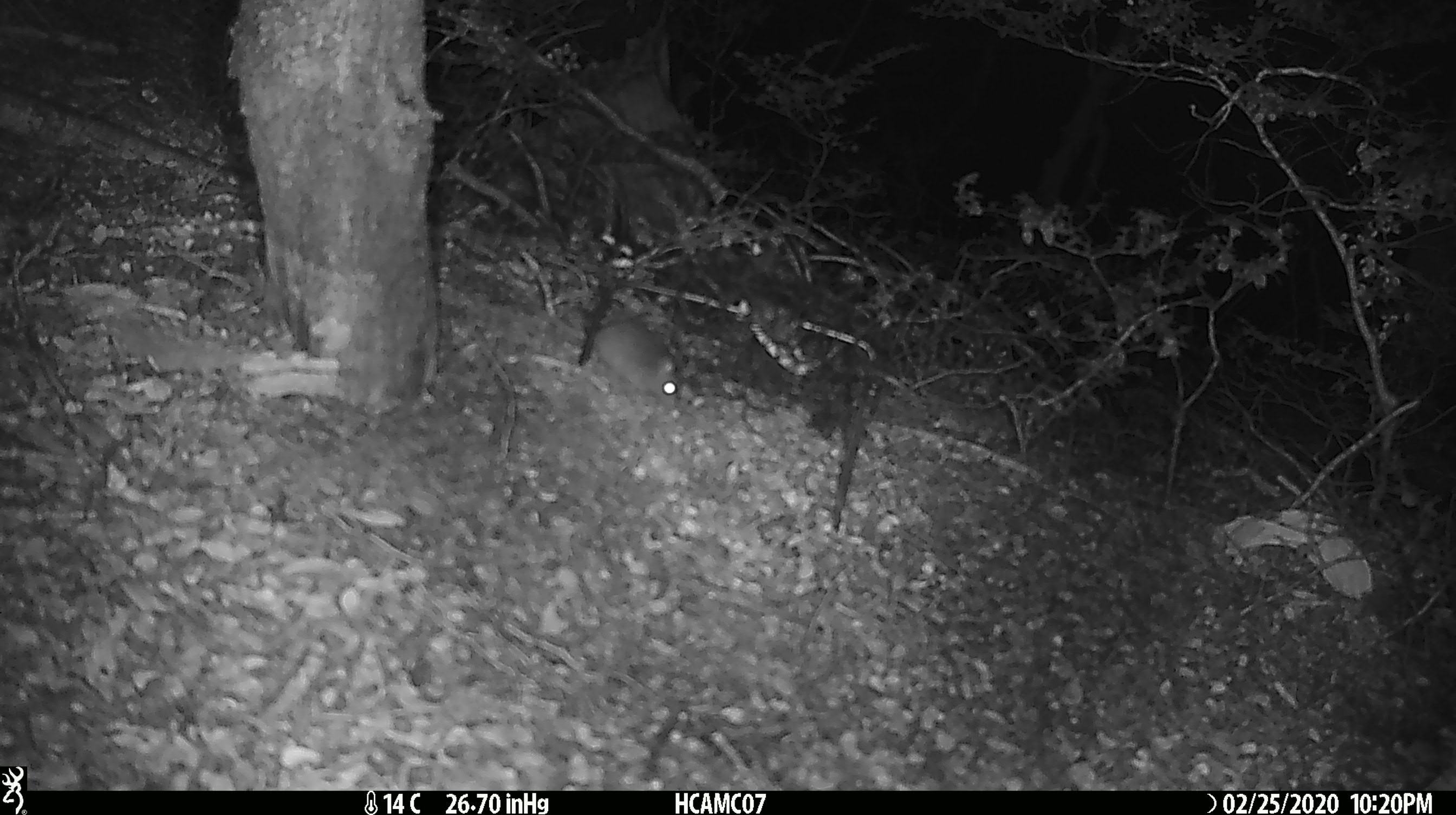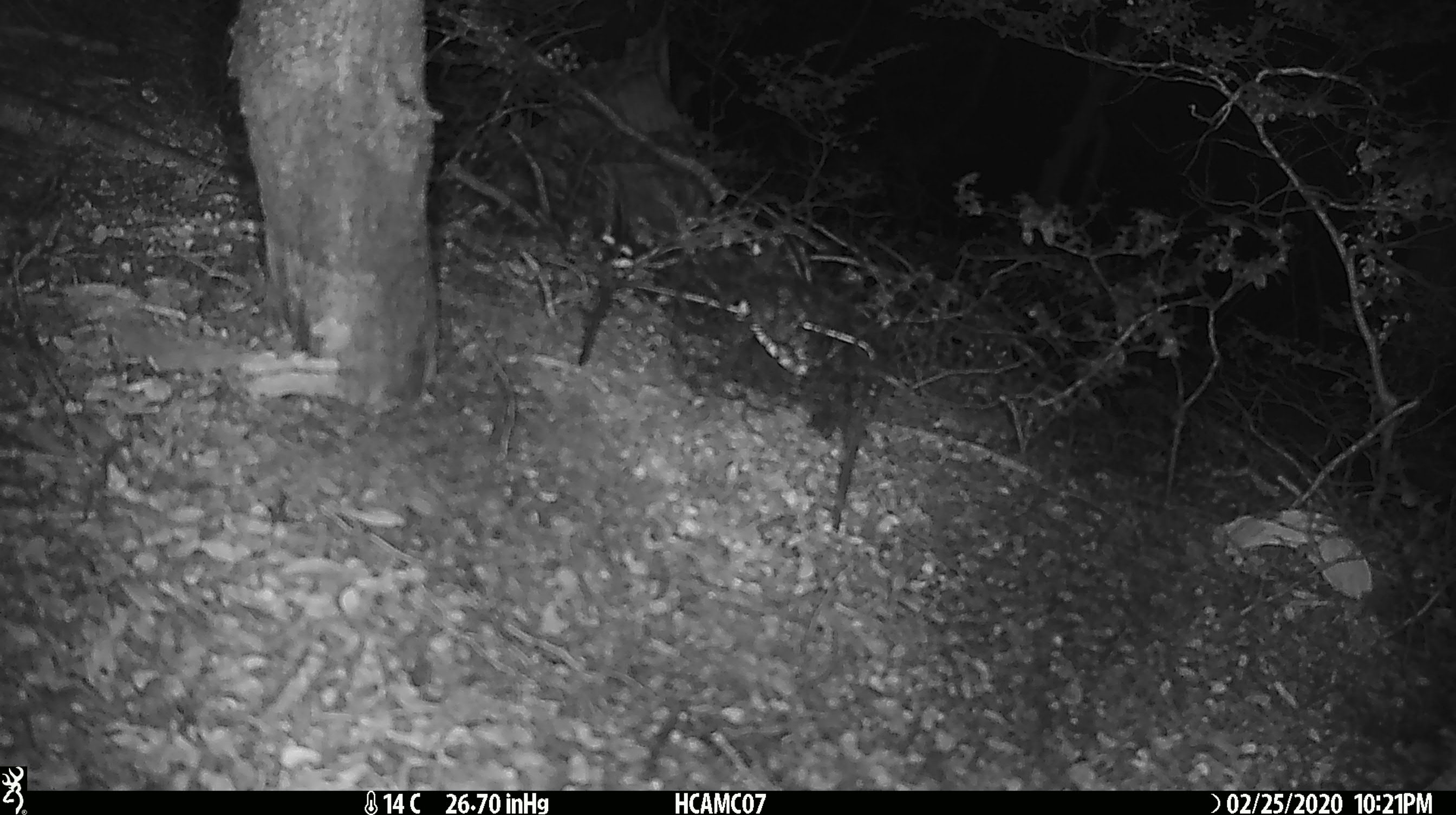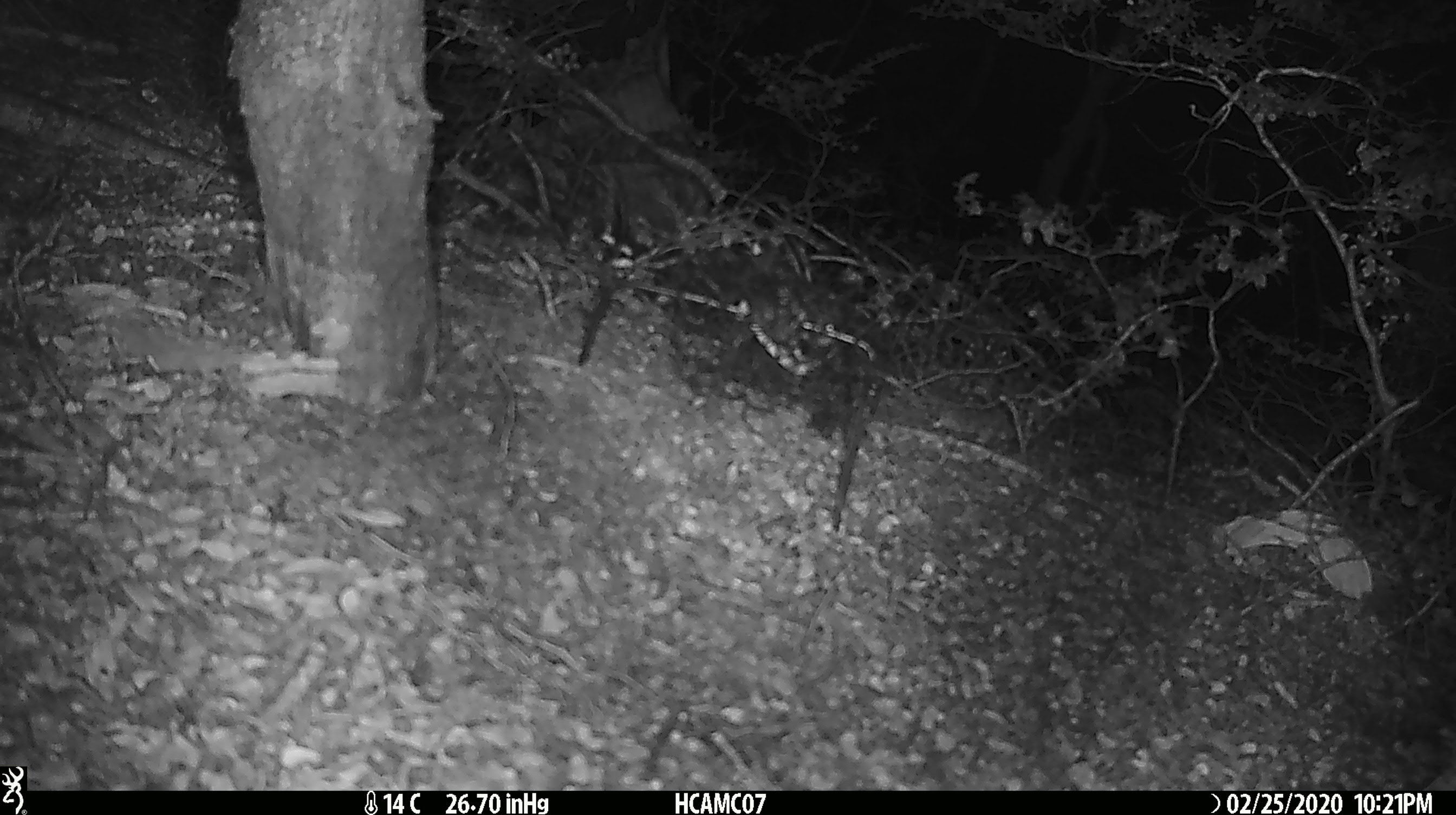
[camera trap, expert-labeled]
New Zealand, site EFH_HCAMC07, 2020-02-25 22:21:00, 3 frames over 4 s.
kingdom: Animalia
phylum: Chordata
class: Mammalia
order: Rodentia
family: Muridae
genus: Mus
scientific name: Mus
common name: mouse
Mouse (Mus).